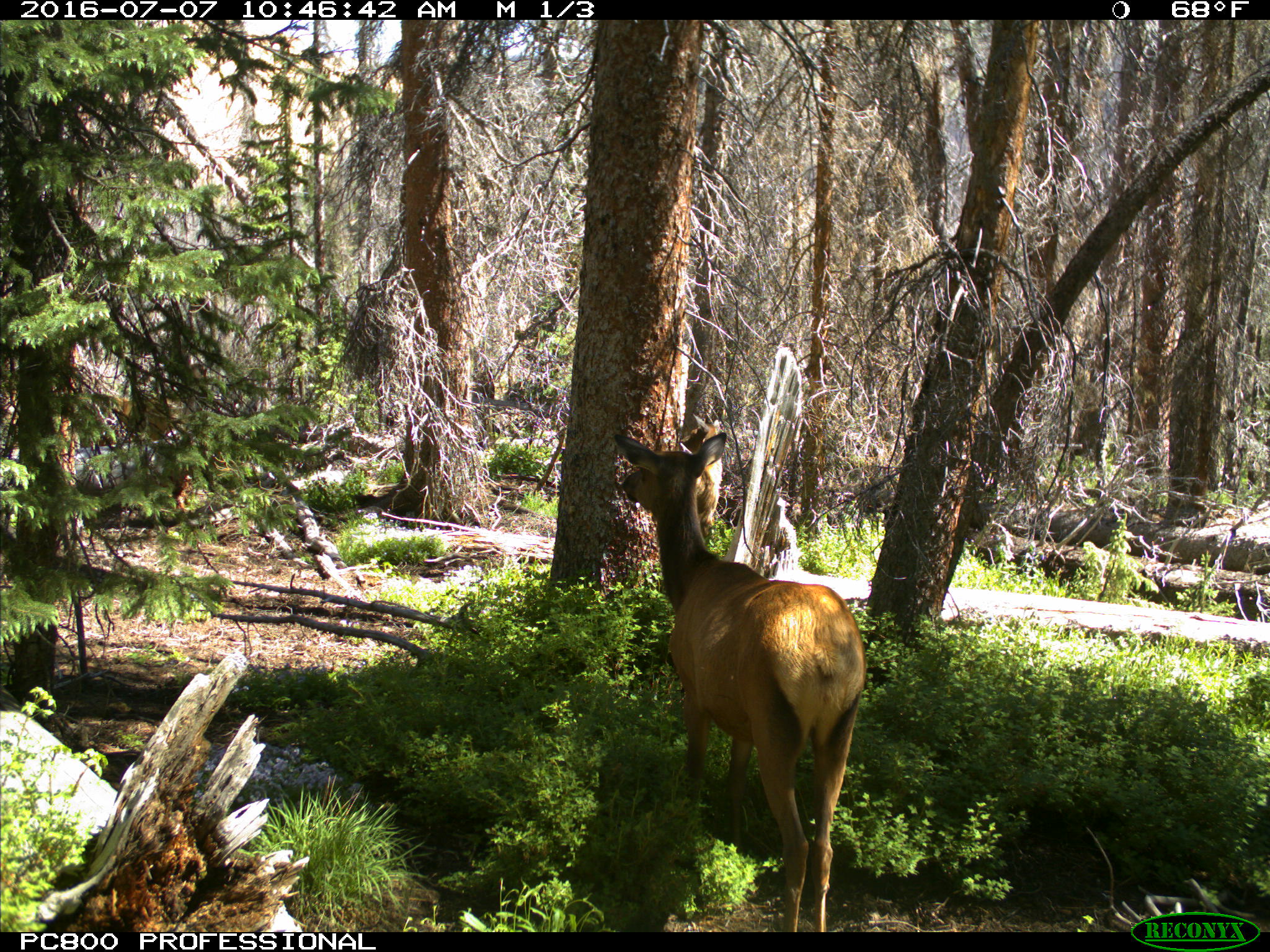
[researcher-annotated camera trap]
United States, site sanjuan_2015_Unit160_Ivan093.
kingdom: Animalia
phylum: Chordata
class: Mammalia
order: Artiodactyla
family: Cervidae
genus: Cervus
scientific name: Cervus elaphus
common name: red deer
Cervus elaphus (red deer).